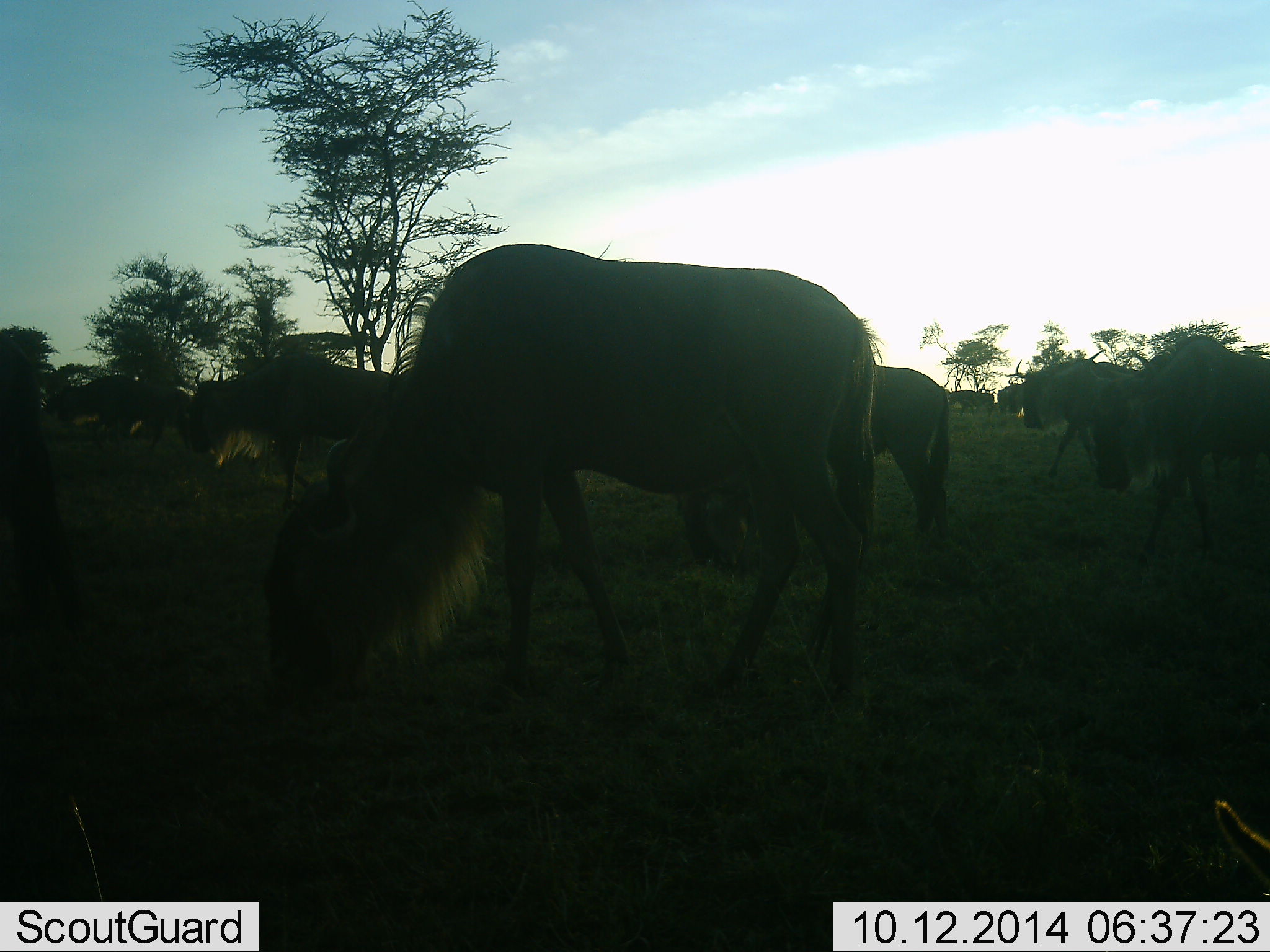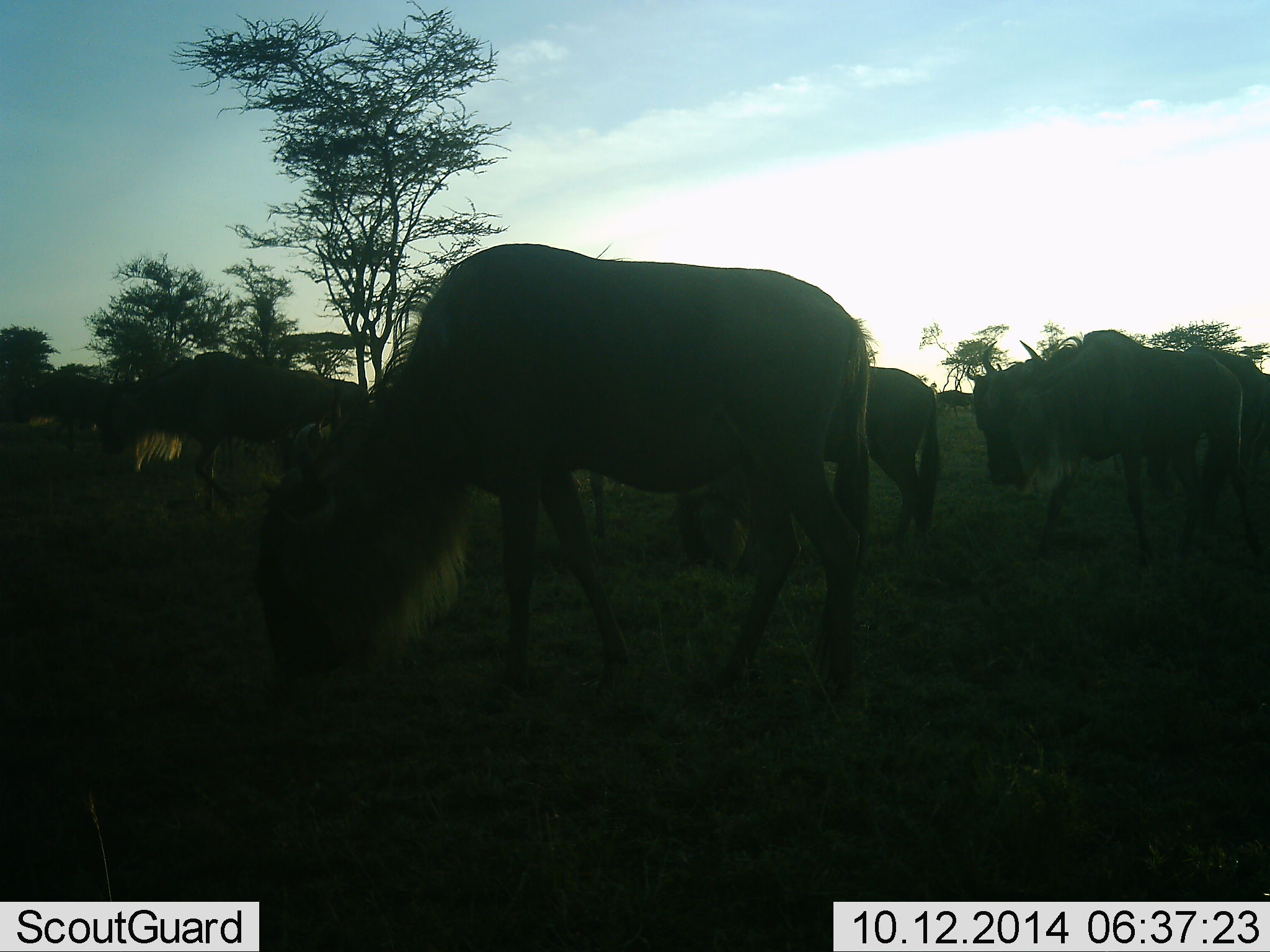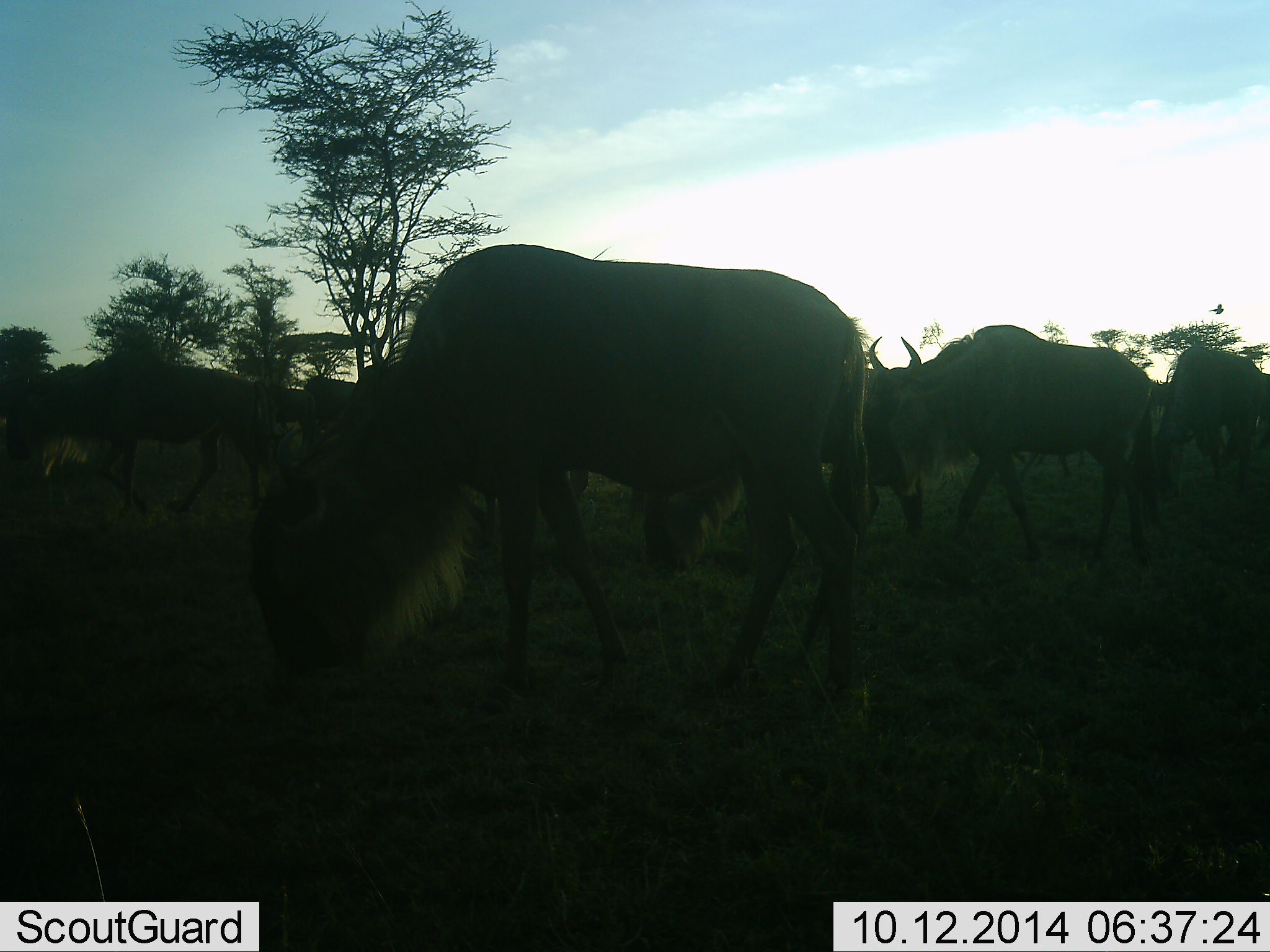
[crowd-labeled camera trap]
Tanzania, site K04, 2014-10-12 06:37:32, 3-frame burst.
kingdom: Animalia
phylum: Chordata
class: Mammalia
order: Artiodactyla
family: Bovidae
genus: Connochaetes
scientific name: Connochaetes taurinus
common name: blue wildebeest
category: wildebeest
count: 11-50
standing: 18%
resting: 0%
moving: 64%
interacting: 9%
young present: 9%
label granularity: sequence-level